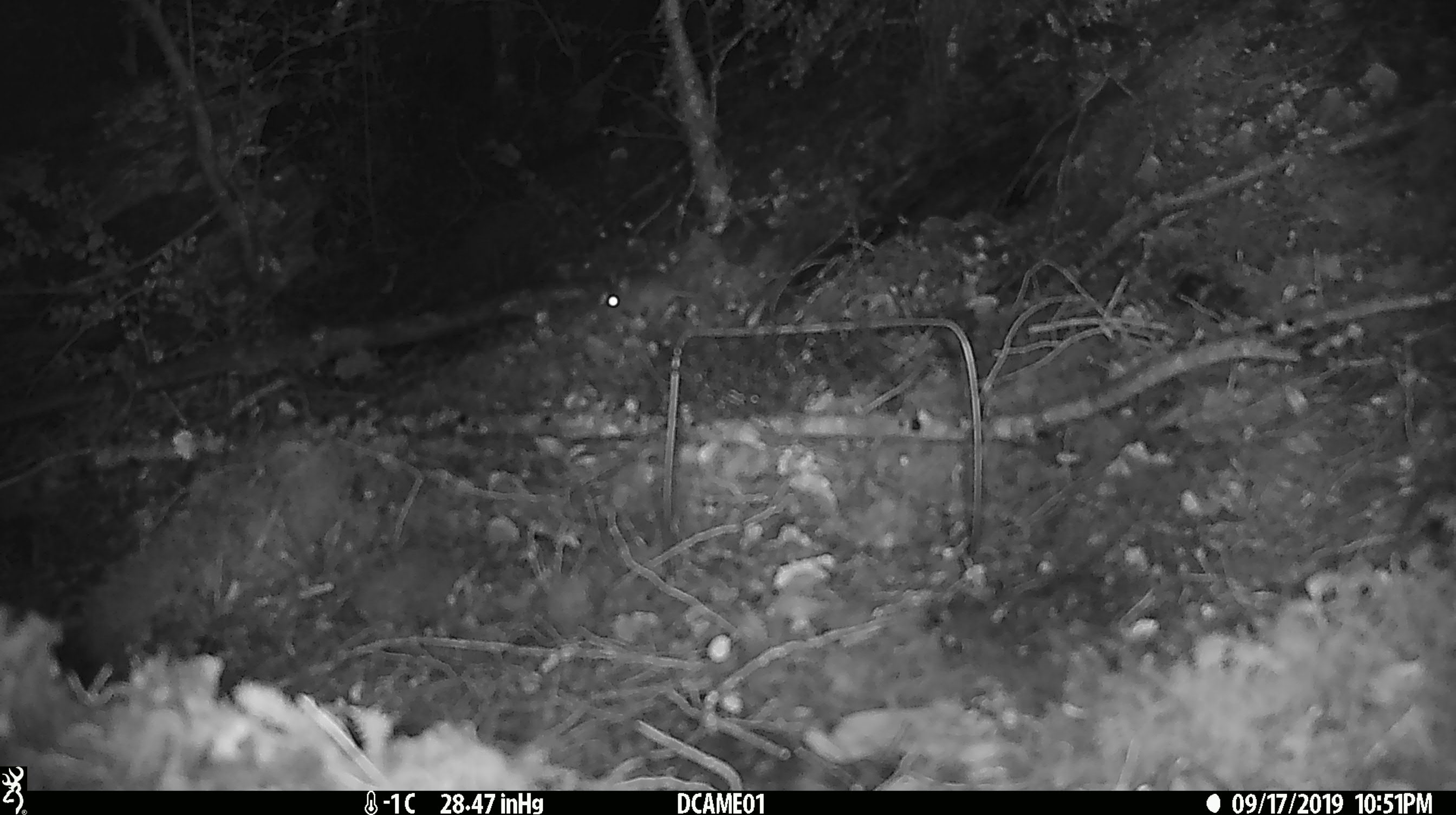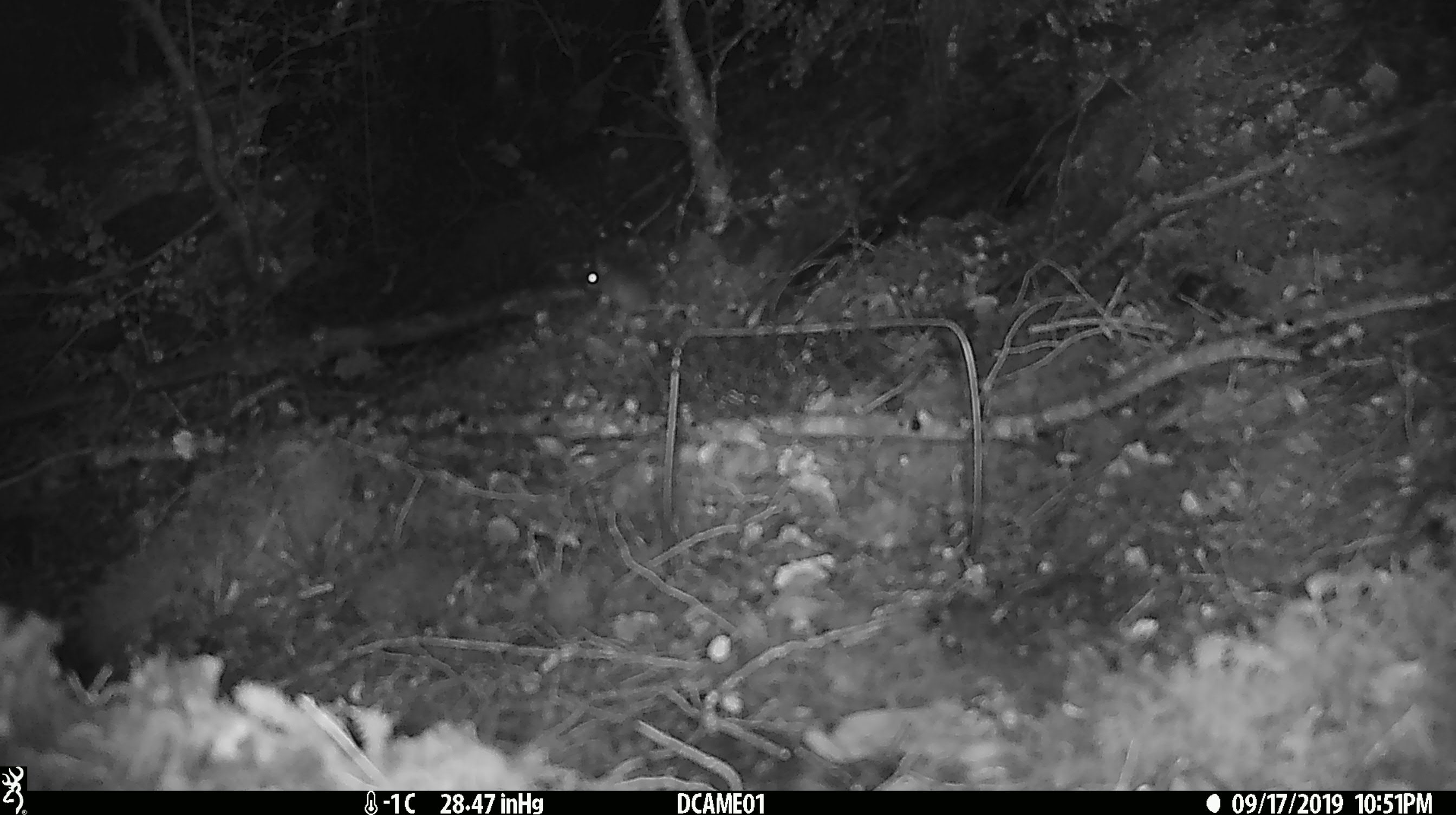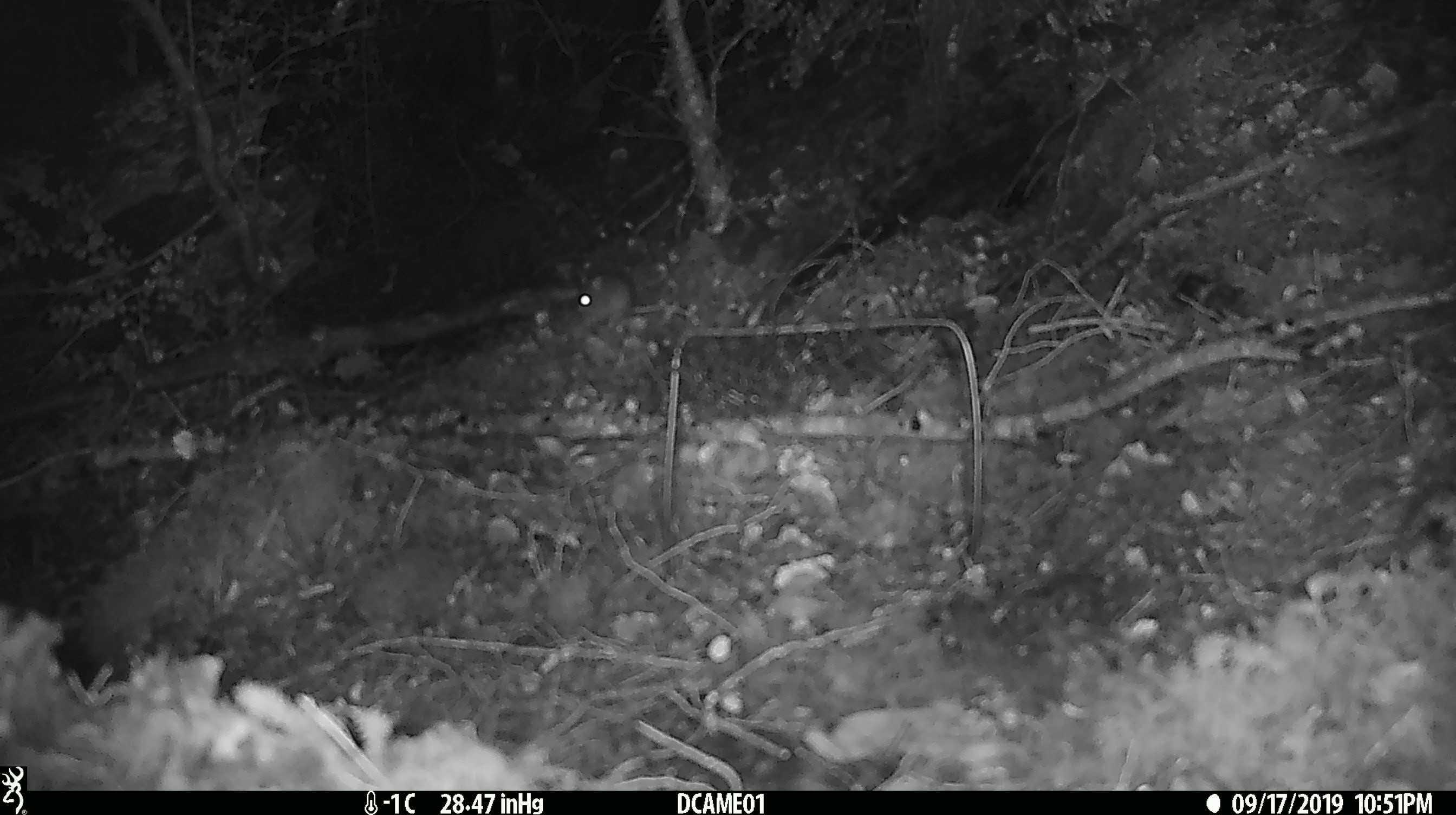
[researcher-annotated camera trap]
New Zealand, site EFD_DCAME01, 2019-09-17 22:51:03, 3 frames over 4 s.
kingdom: Animalia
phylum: Chordata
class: Mammalia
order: Rodentia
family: Muridae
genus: Mus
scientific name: Mus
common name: mouse